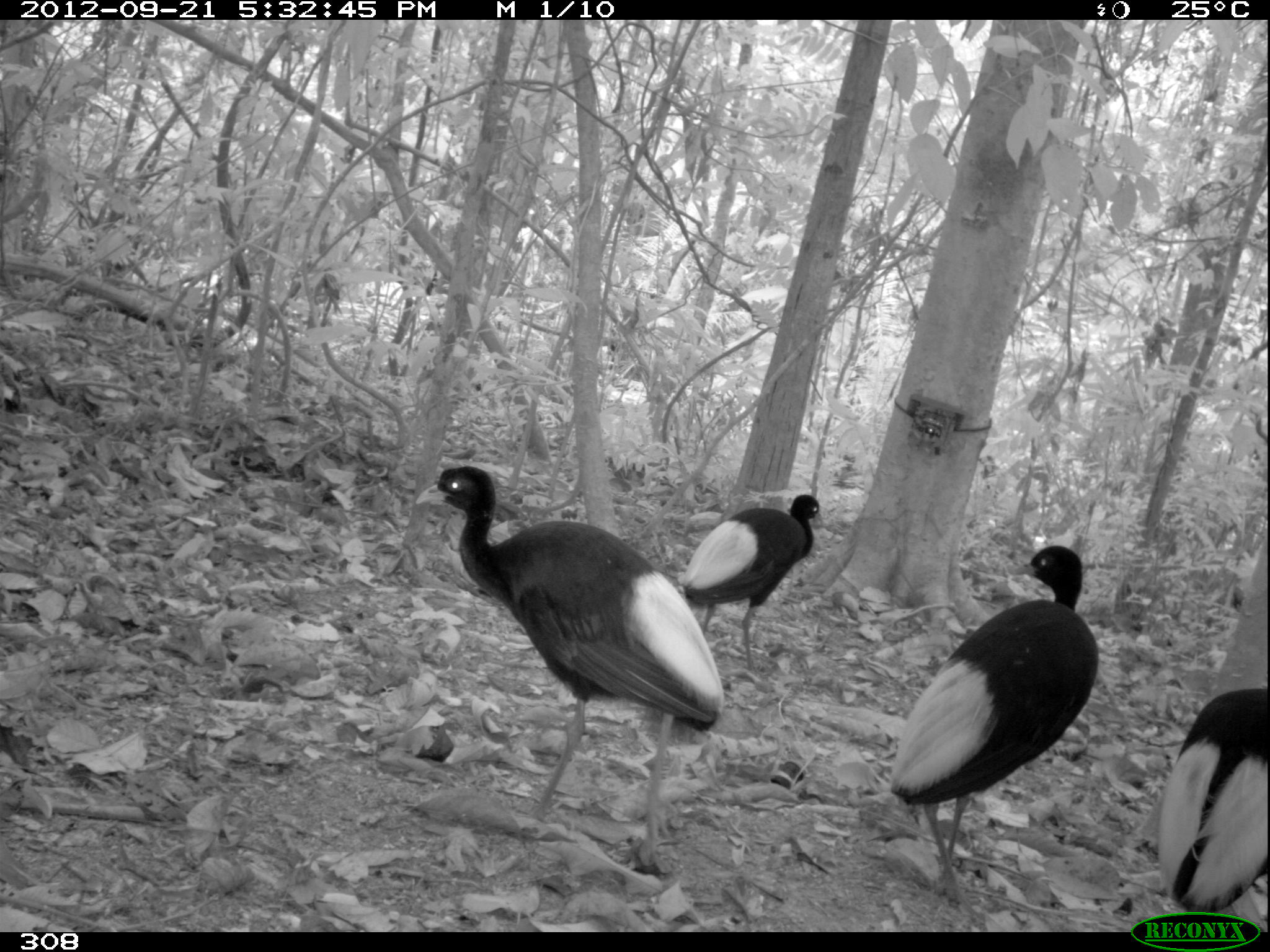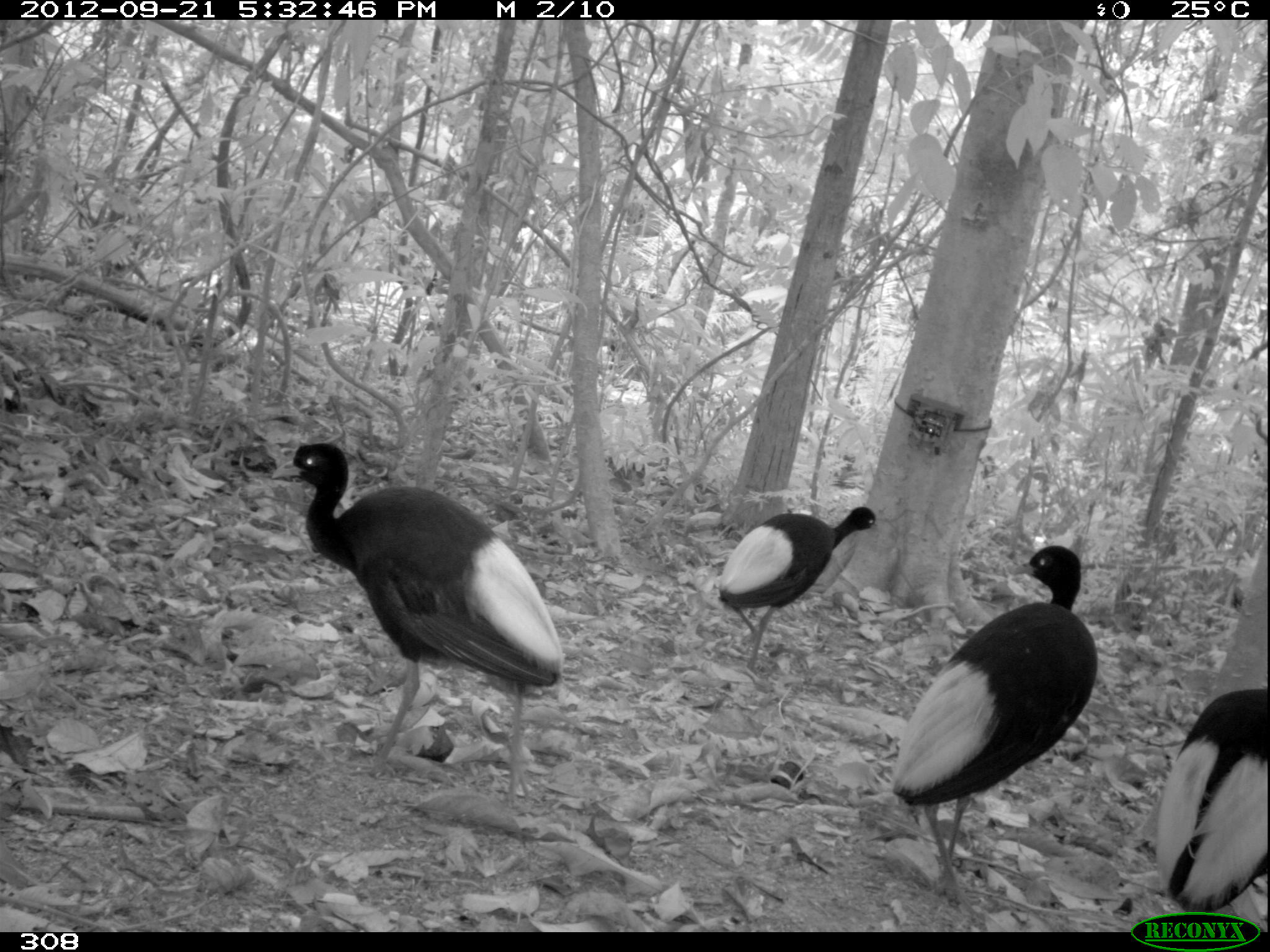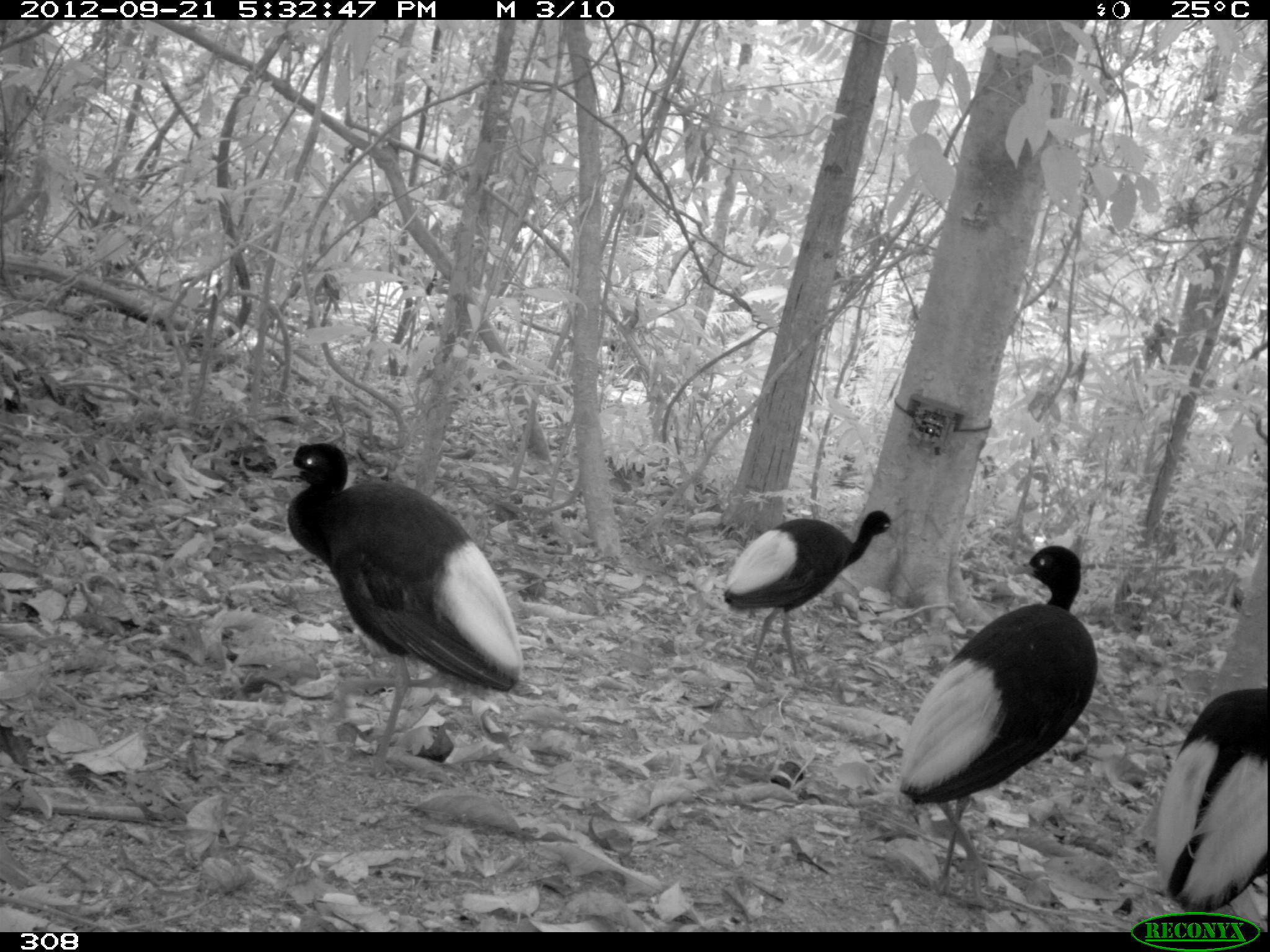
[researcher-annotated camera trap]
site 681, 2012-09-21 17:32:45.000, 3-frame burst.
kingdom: Animalia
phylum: Chordata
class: Aves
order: Gruiformes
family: Psophiidae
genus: Psophia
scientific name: Psophia leucoptera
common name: pale-winged trumpeter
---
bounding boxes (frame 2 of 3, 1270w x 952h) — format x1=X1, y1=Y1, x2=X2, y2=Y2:
psophia leucoptera: x1=269, y1=440, x2=560, y2=801; x1=890, y1=543, x2=1098, y2=913; x1=717, y1=503, x2=877, y2=678; x1=1152, y1=688, x2=1265, y2=929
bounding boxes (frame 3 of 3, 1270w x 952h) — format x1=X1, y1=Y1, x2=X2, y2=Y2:
psophia leucoptera: x1=268, y1=441, x2=523, y2=778; x1=895, y1=544, x2=1098, y2=900; x1=721, y1=508, x2=896, y2=688; x1=1152, y1=688, x2=1265, y2=914